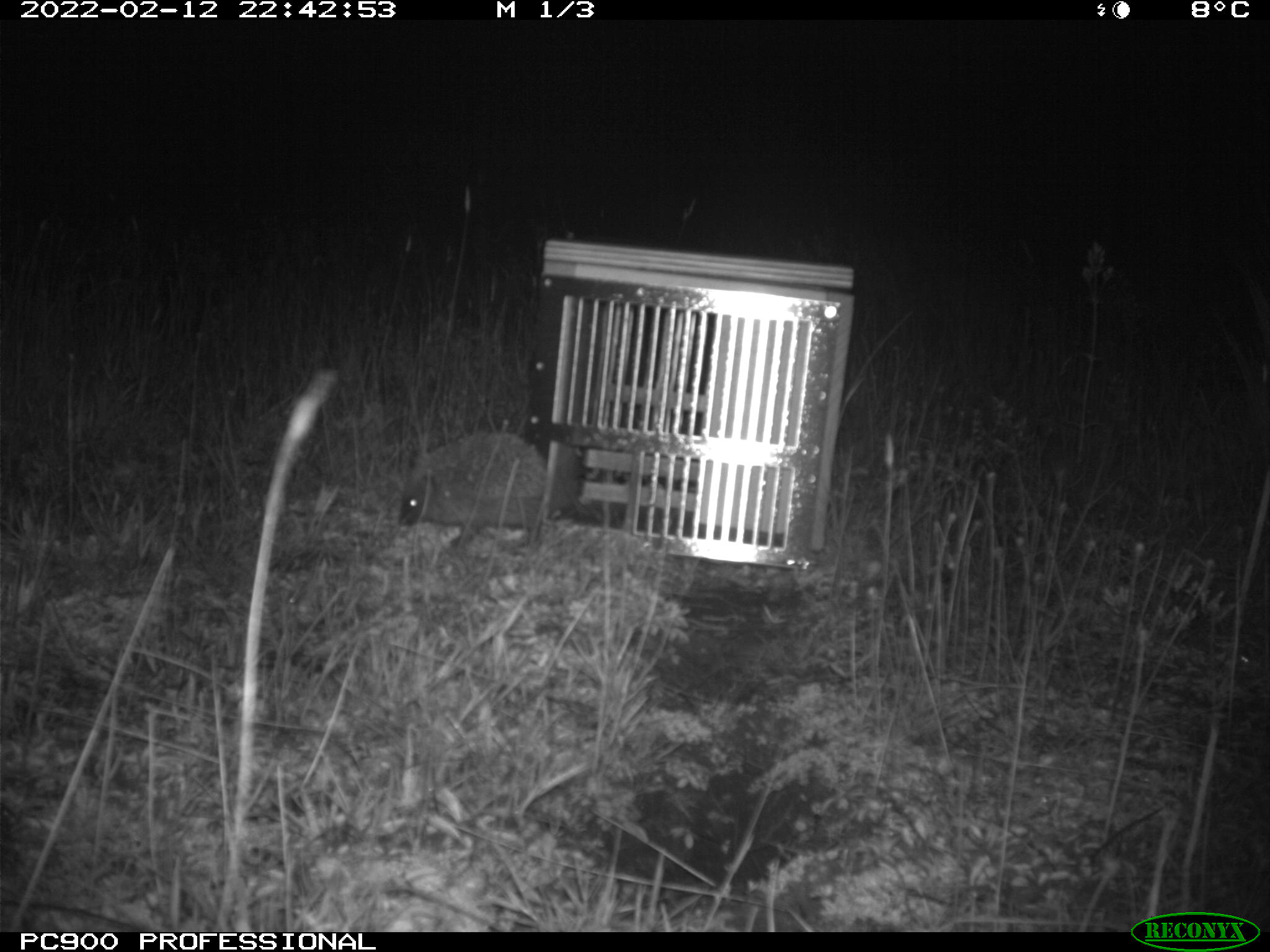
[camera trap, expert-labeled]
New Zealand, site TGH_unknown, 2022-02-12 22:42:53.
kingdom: Animalia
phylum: Chordata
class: Mammalia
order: Eulipotyphla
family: Erinaceidae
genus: Erinaceus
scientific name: Erinaceus europaeus europaeus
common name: european hedgehog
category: hedgehog